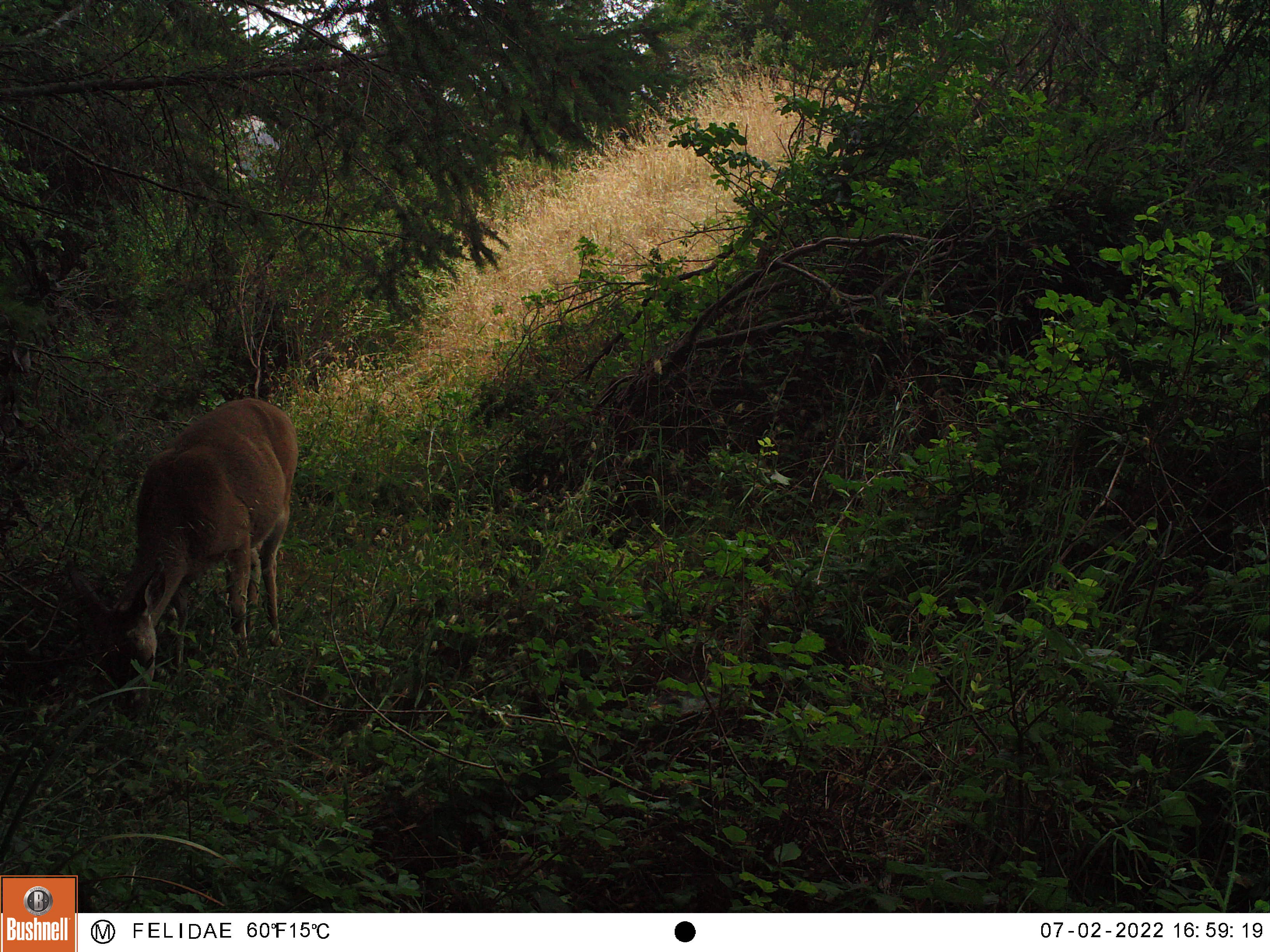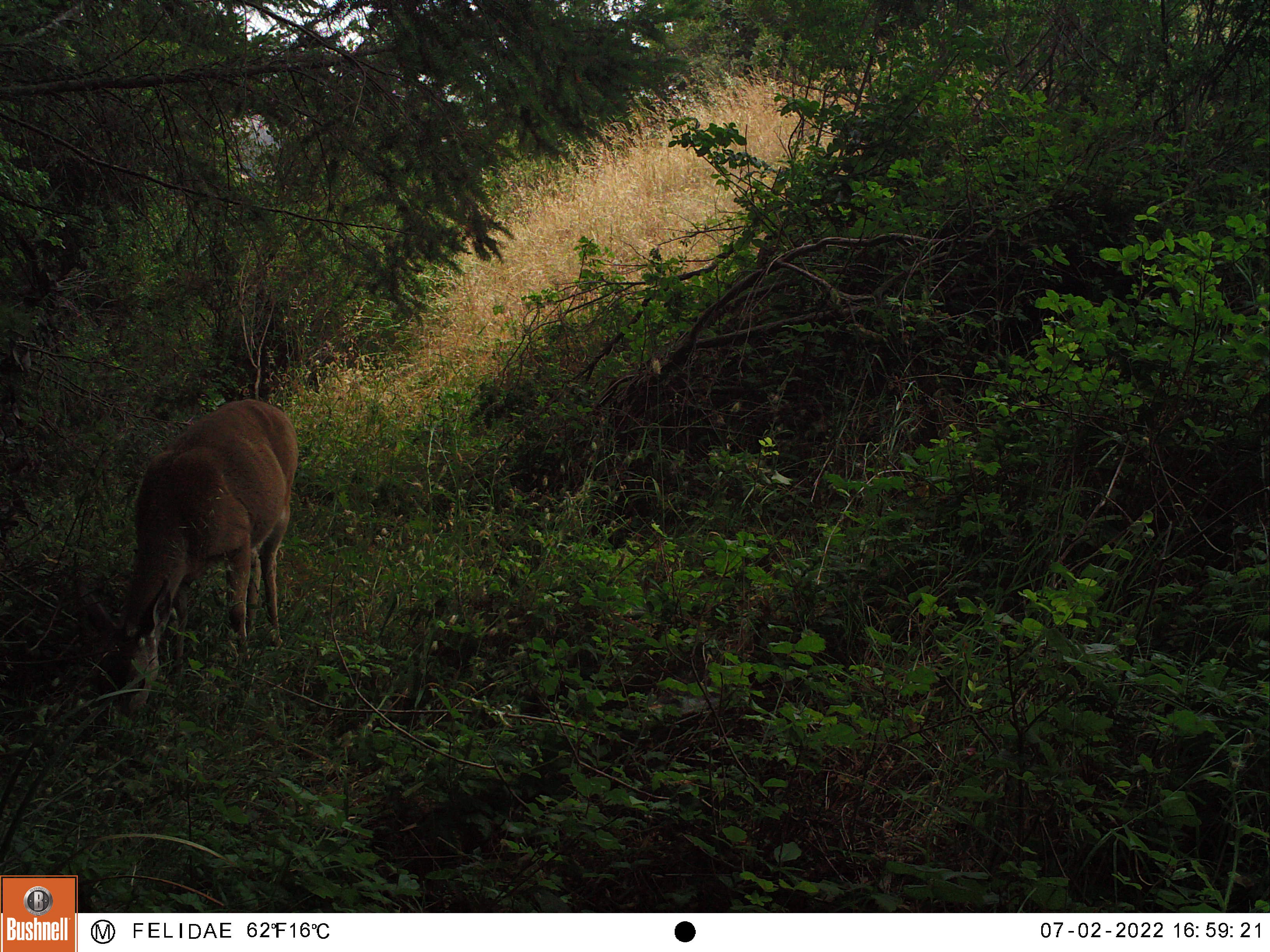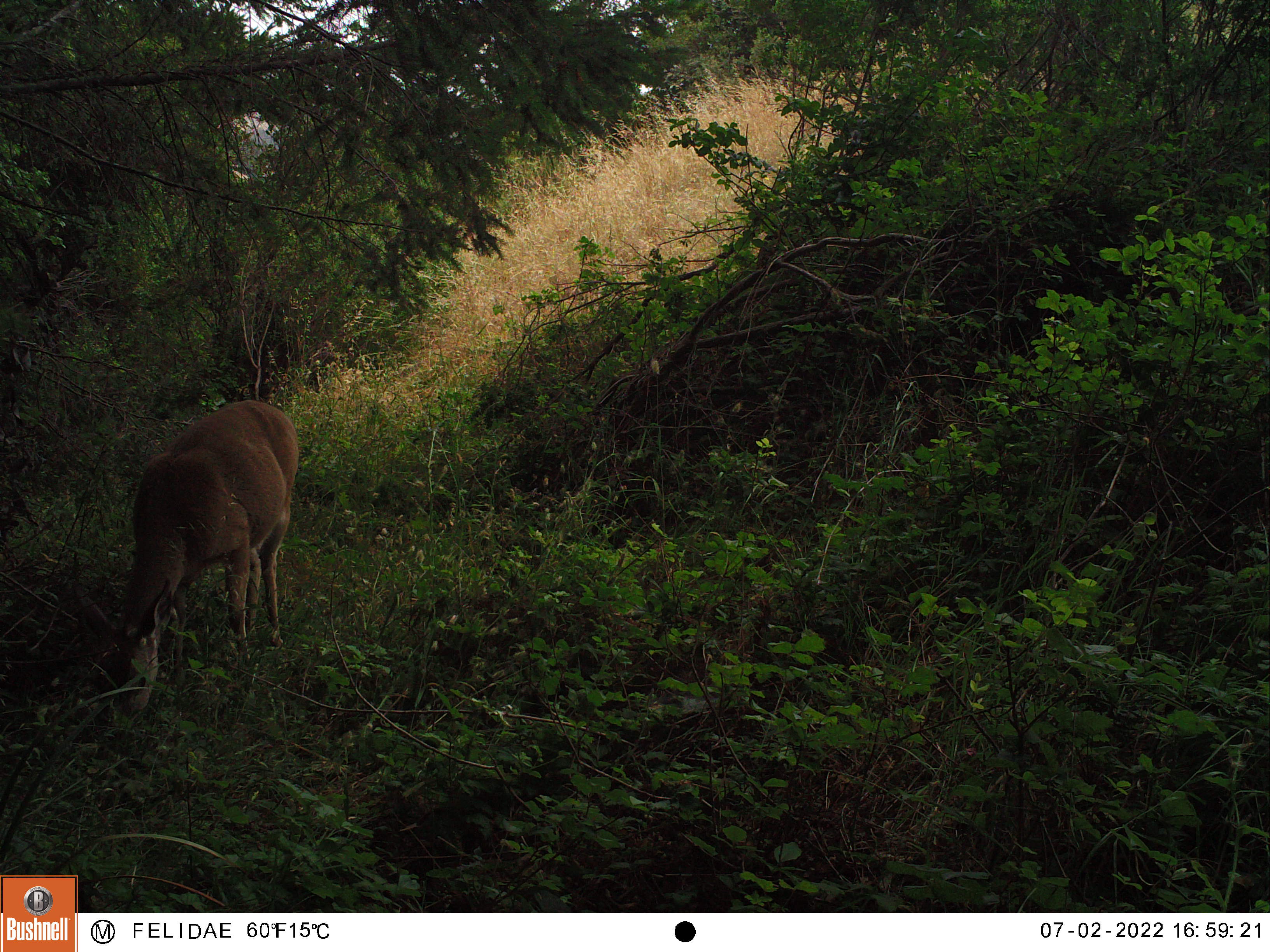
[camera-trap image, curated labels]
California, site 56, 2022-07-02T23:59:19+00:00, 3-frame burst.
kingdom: Animalia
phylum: Chordata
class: Mammalia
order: Artiodactyla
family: Cervidae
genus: Odocoileus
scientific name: Odocoileus hemionus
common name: mule deer